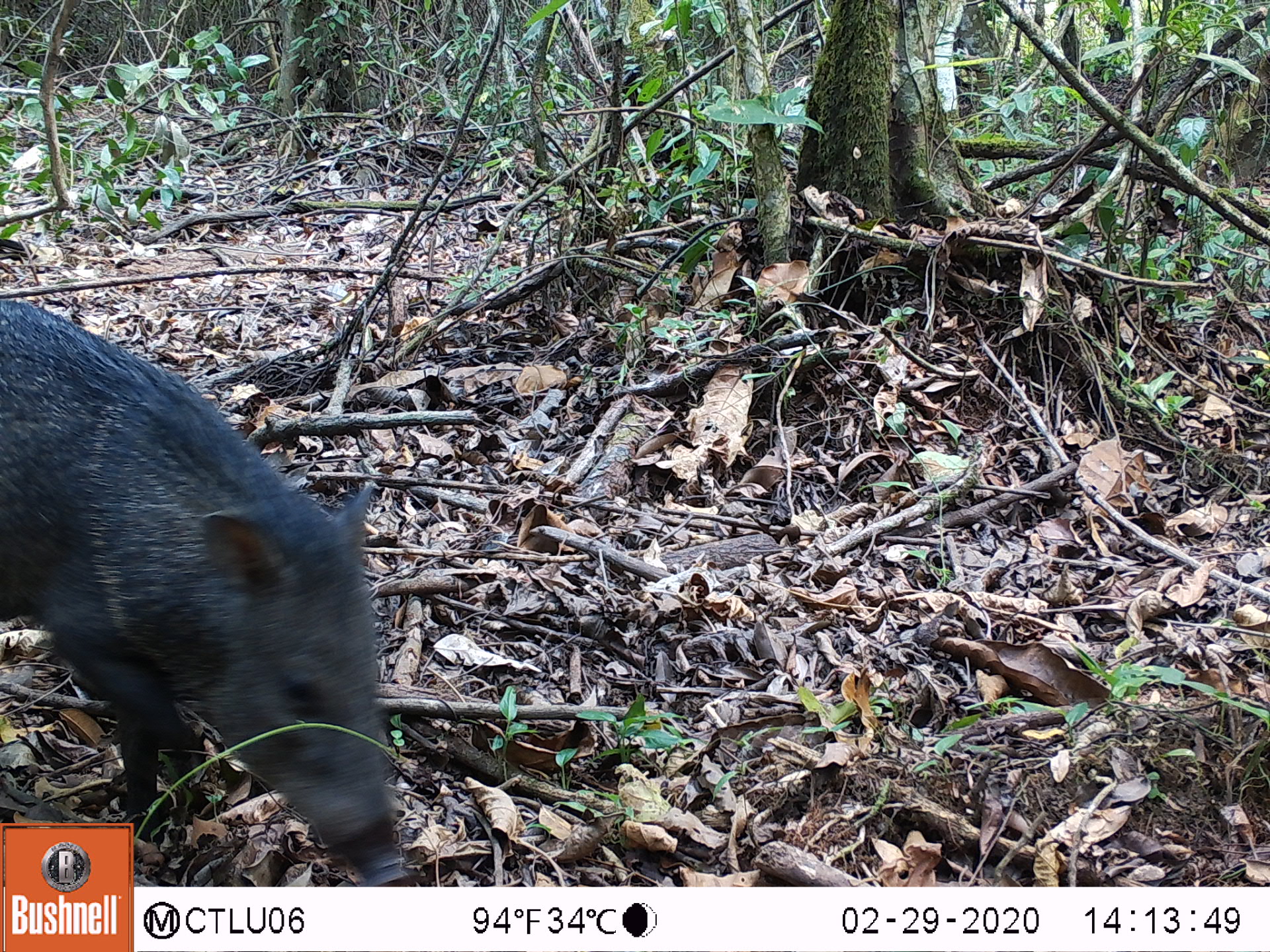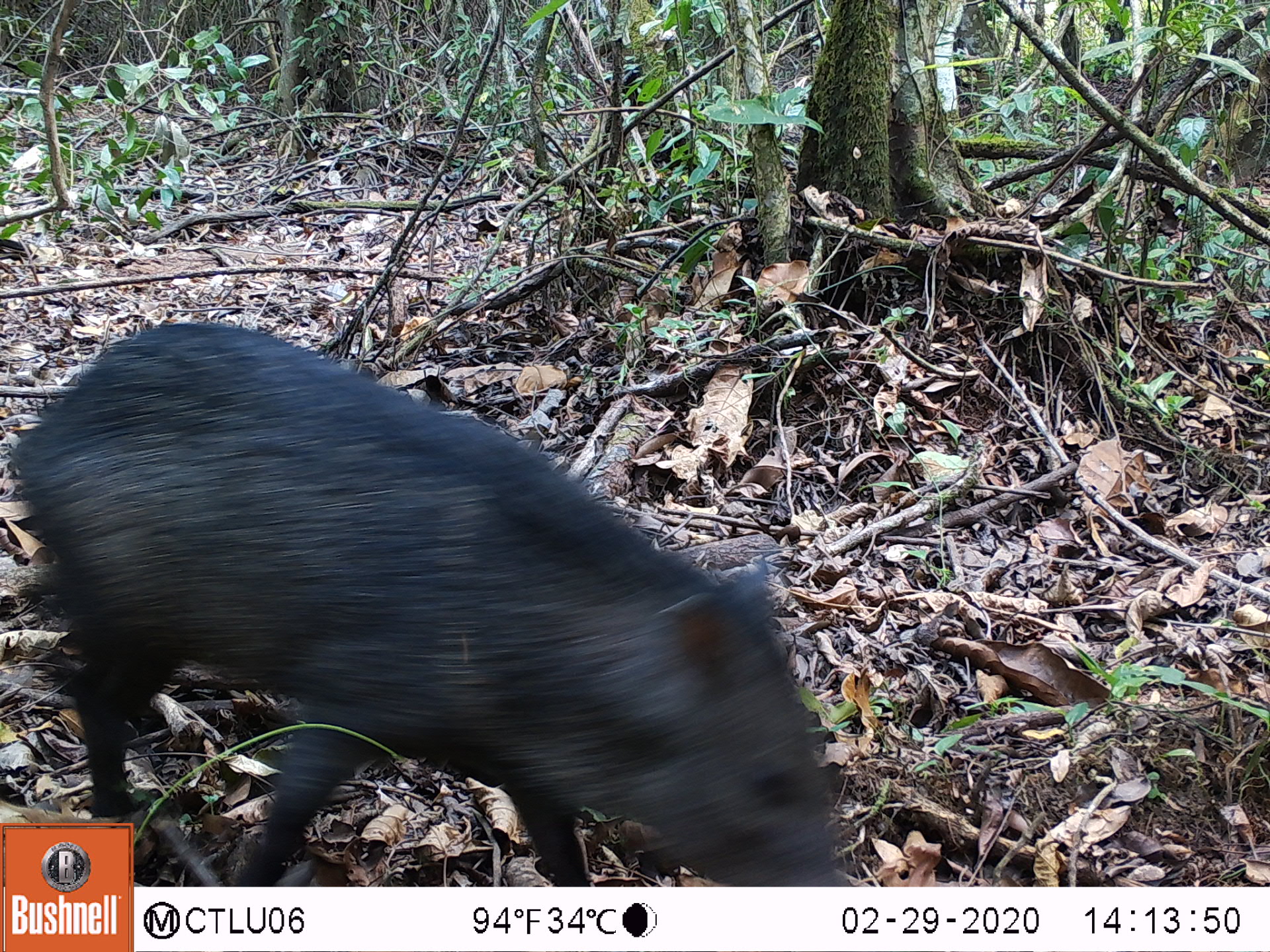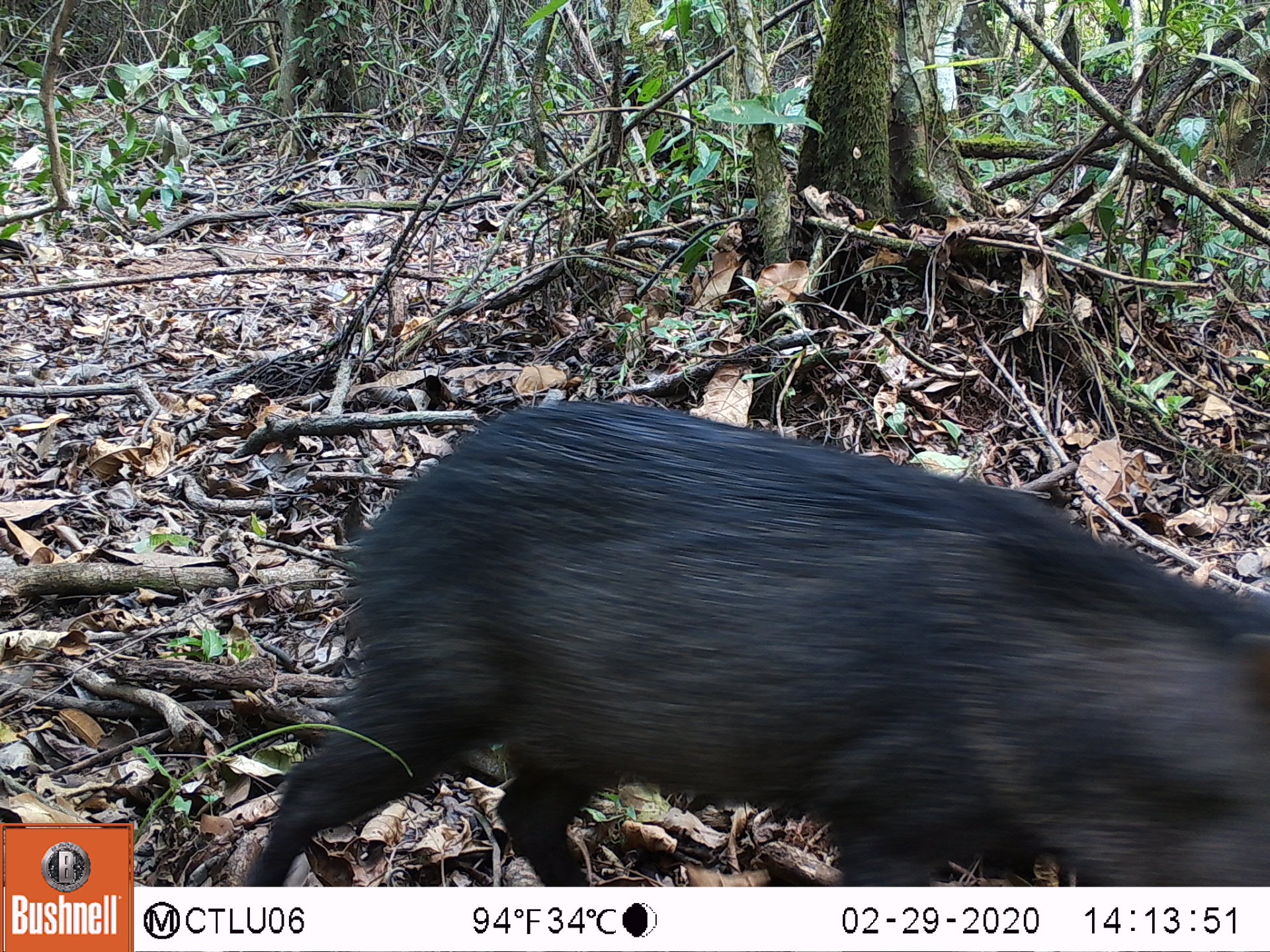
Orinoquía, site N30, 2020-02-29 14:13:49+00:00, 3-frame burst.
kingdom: Animalia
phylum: Chordata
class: Mammalia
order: Artiodactyla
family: Tayassuidae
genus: Pecari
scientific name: Pecari tajacu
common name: collared peccary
Collared peccary (Pecari tajacu).